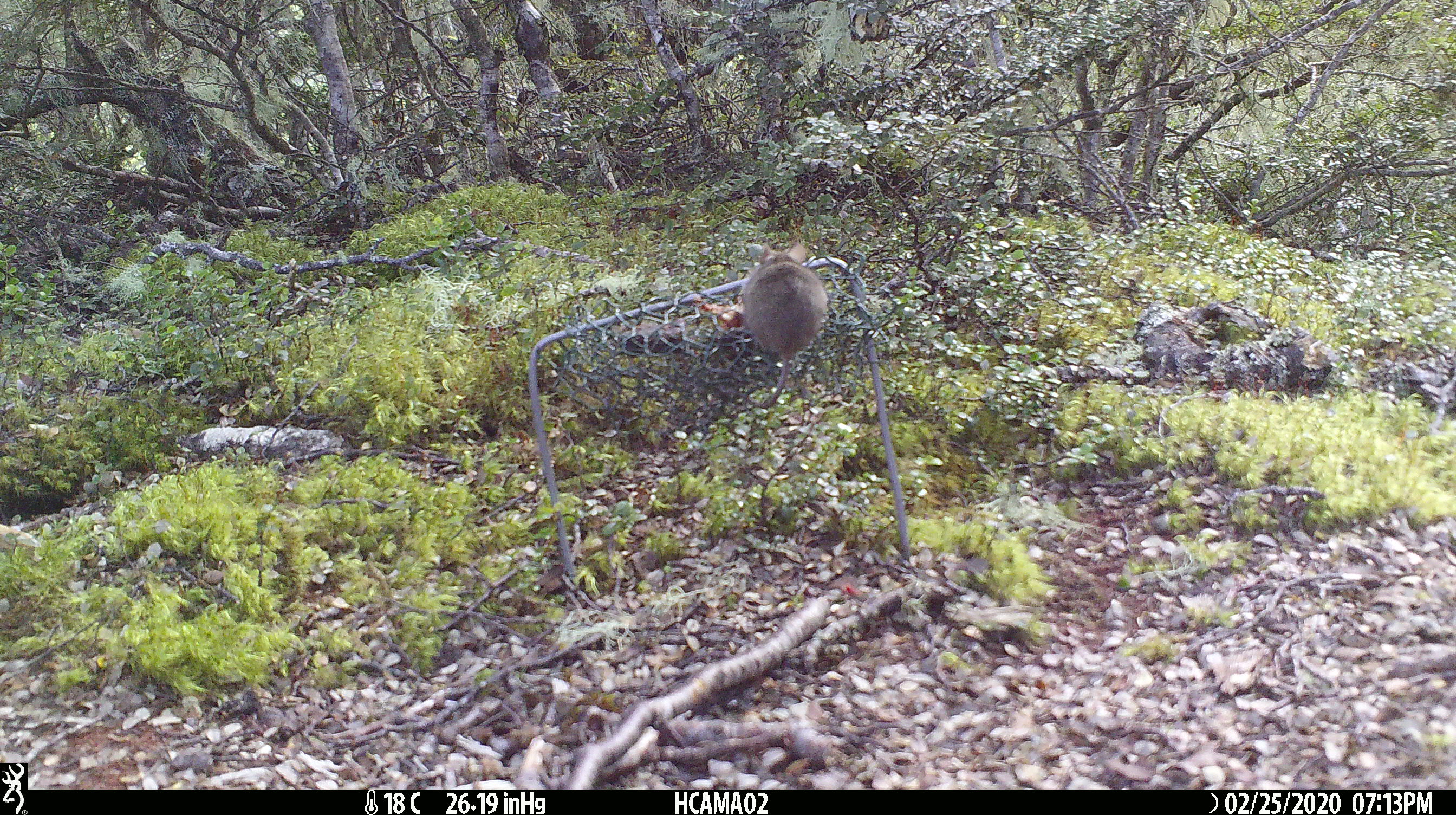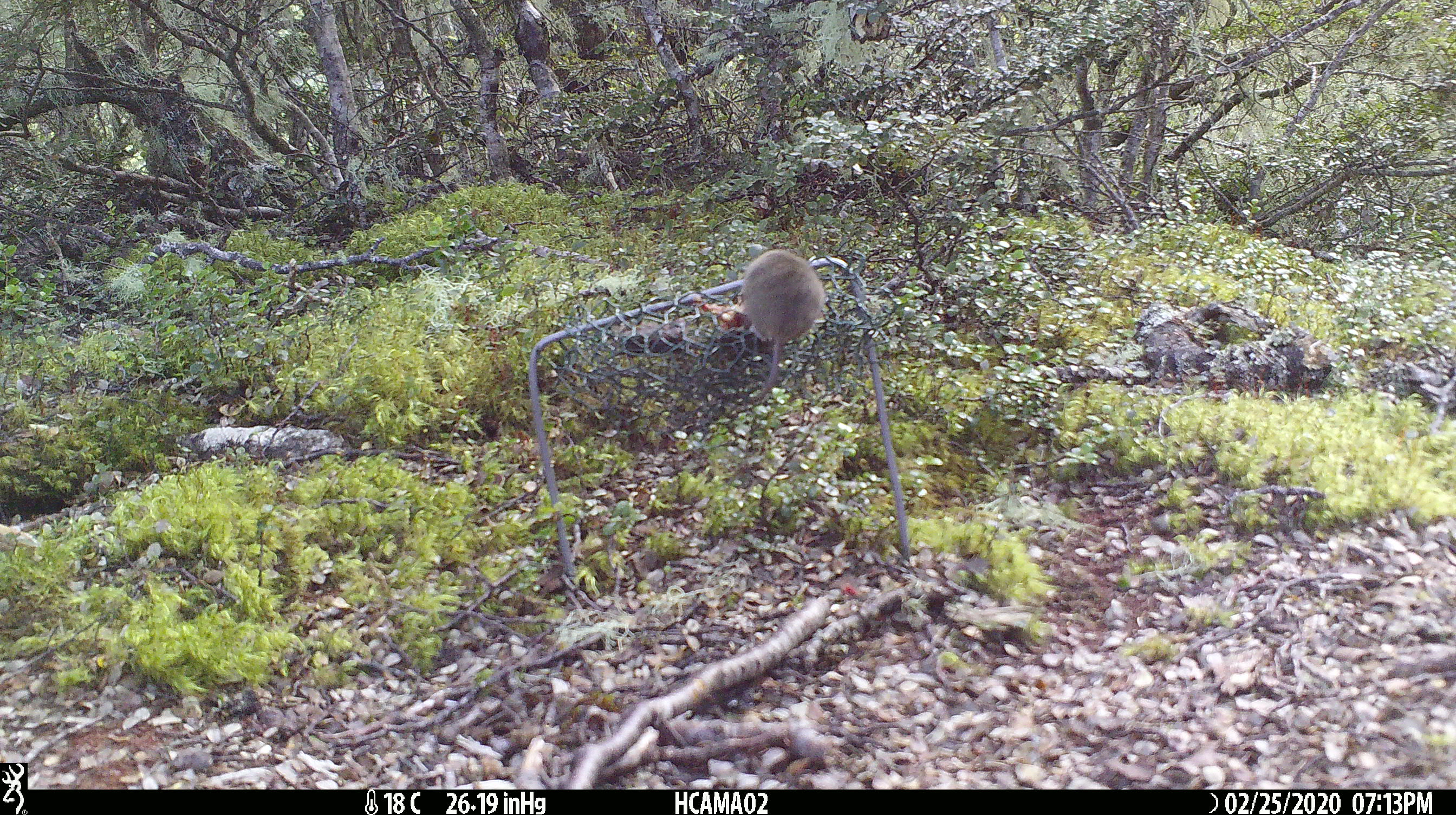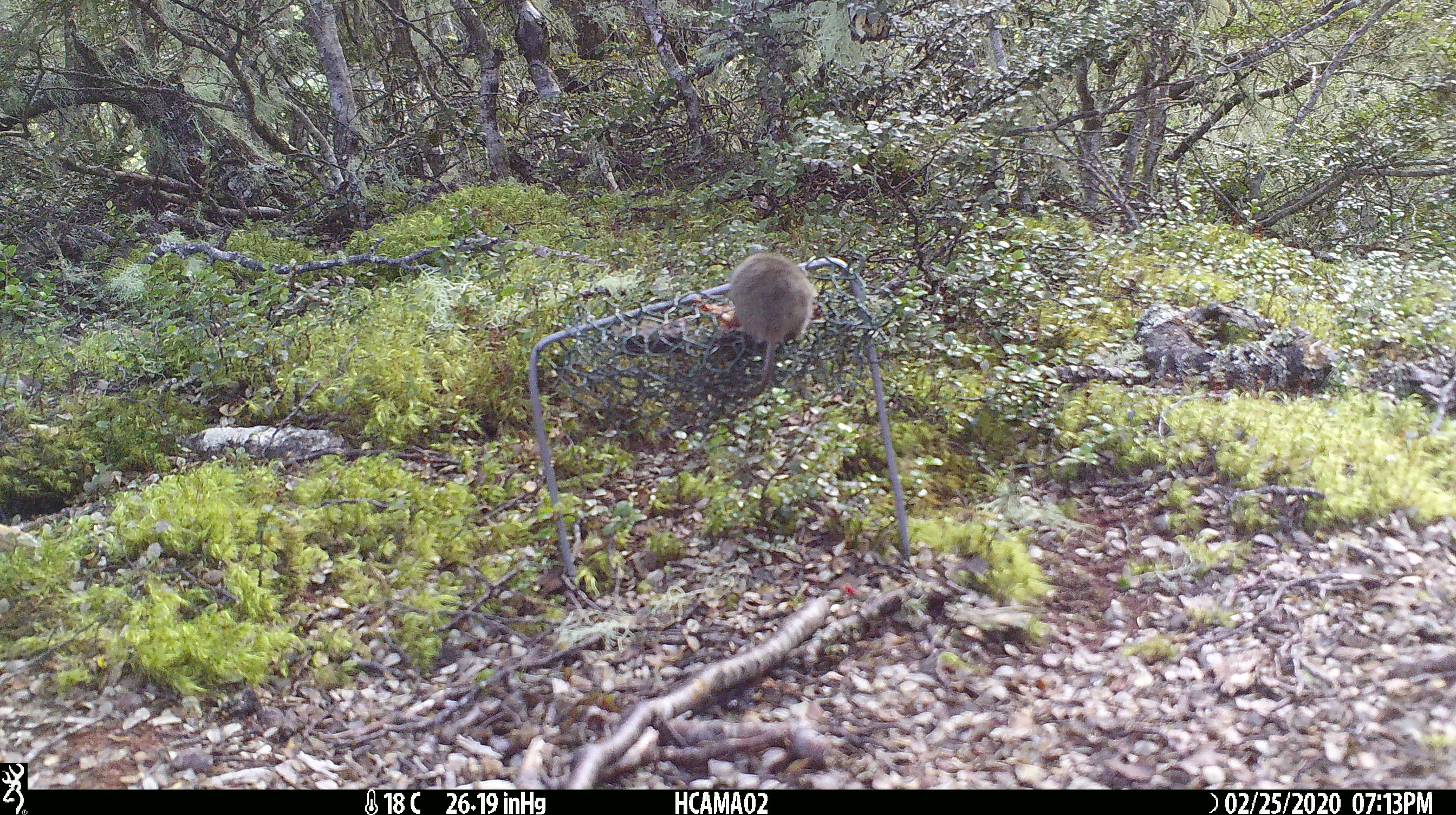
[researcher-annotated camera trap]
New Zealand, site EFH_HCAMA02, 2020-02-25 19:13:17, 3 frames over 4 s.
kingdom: Animalia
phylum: Chordata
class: Mammalia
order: Rodentia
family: Muridae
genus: Mus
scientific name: Mus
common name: mouse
Mouse (Mus).